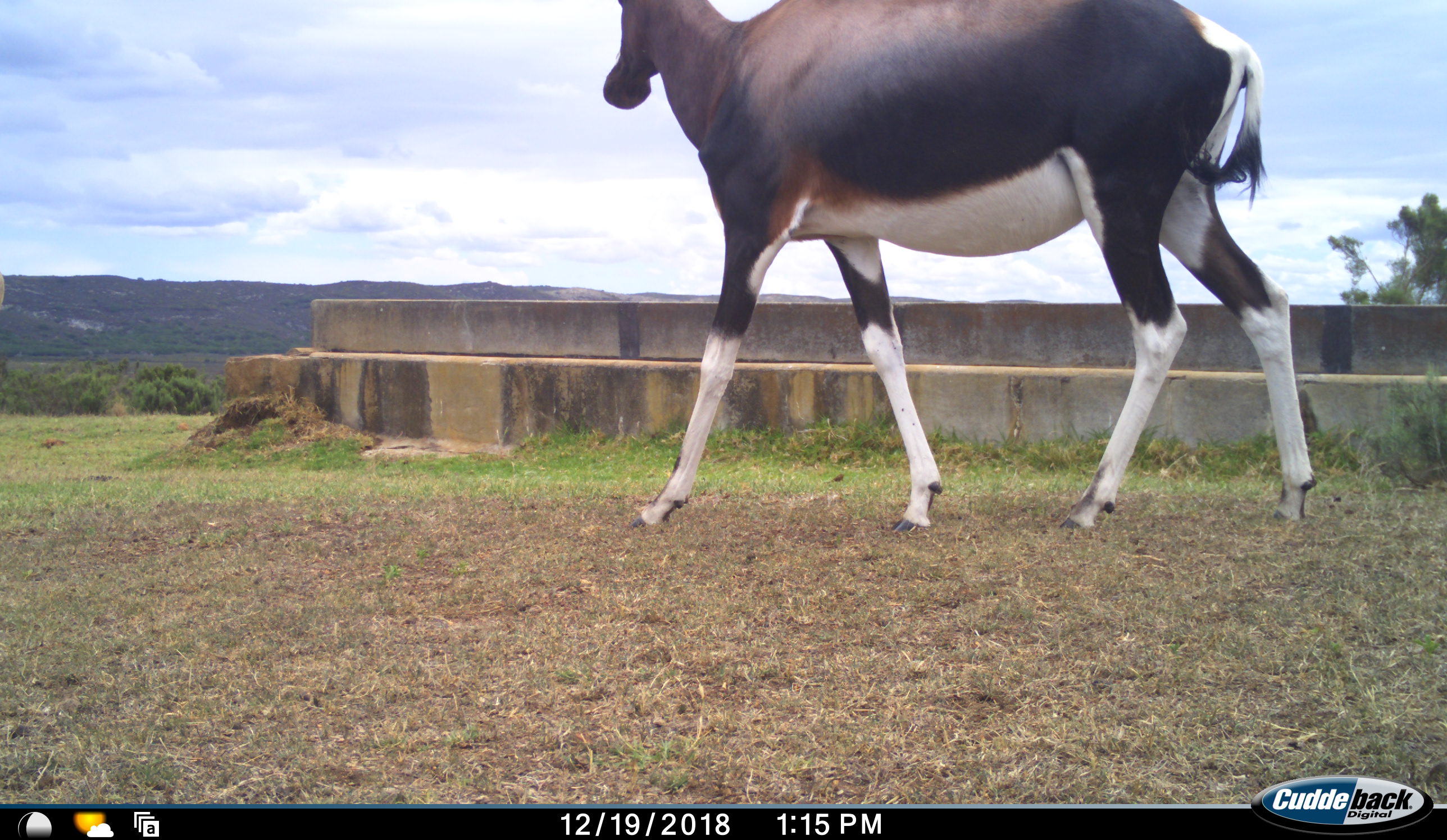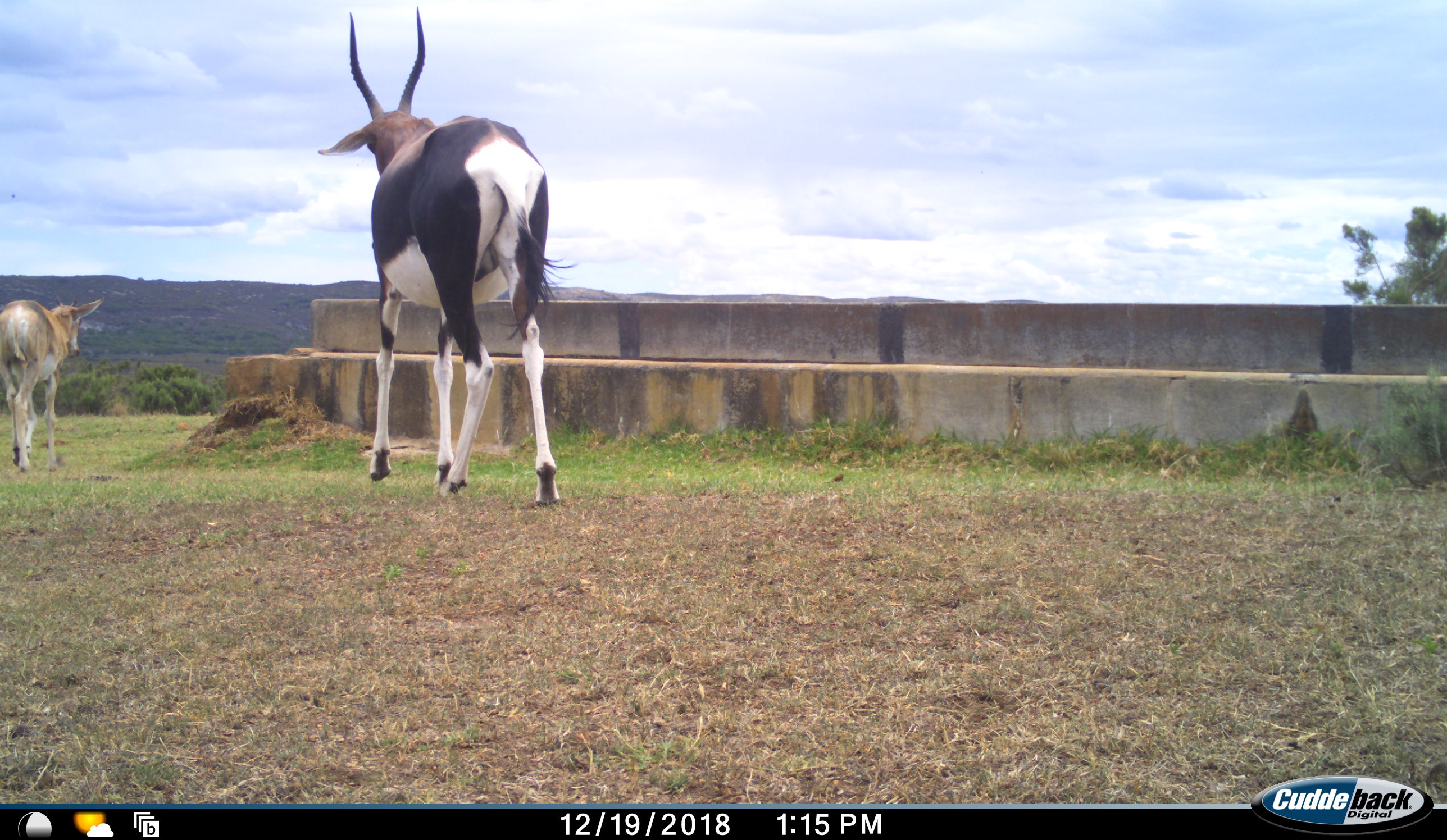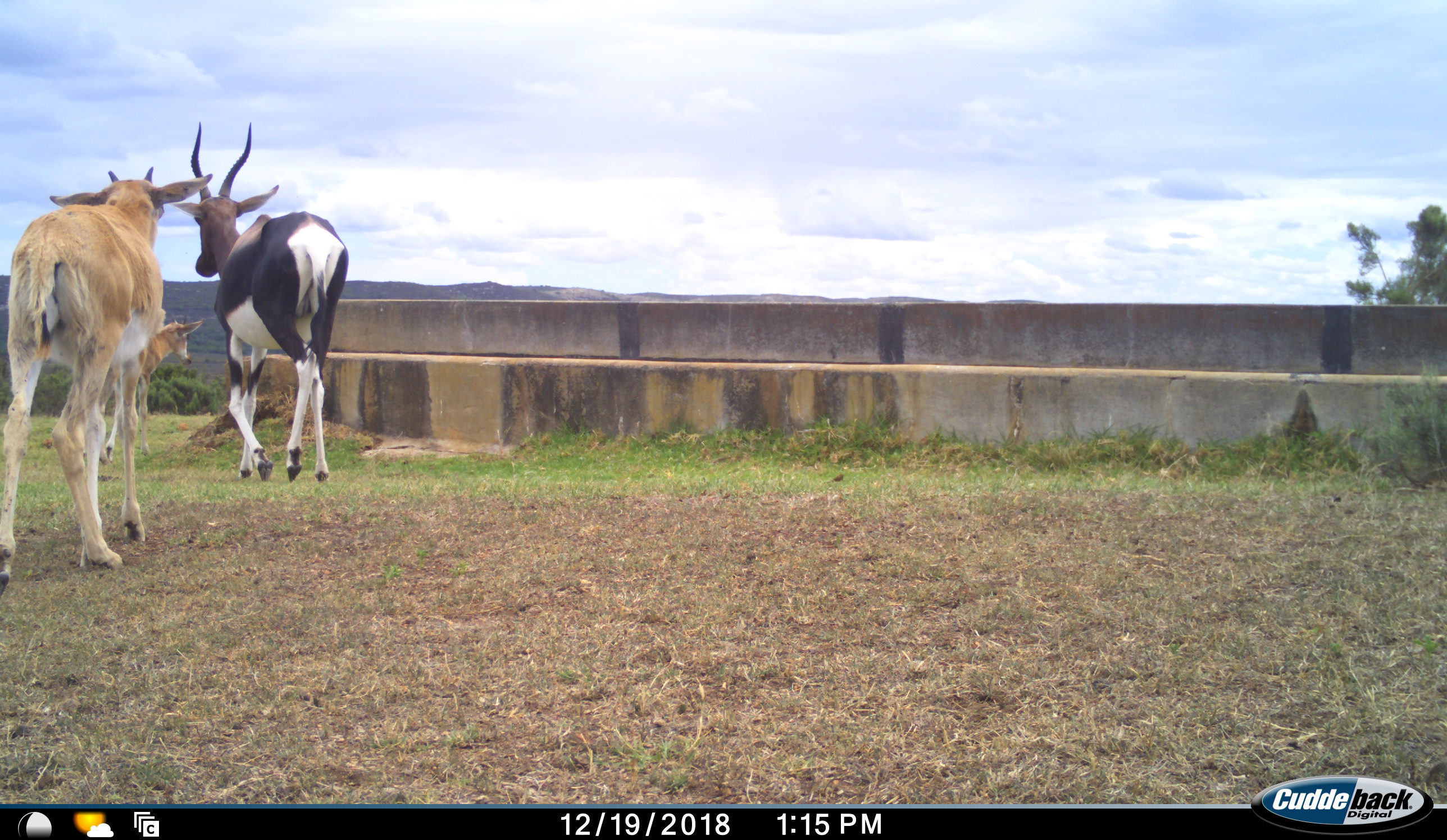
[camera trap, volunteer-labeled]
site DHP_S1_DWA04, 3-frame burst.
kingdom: Animalia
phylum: Chordata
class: Mammalia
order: Artiodactyla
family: Bovidae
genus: Damaliscus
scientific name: Damaliscus pygargus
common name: bontebok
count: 3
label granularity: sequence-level